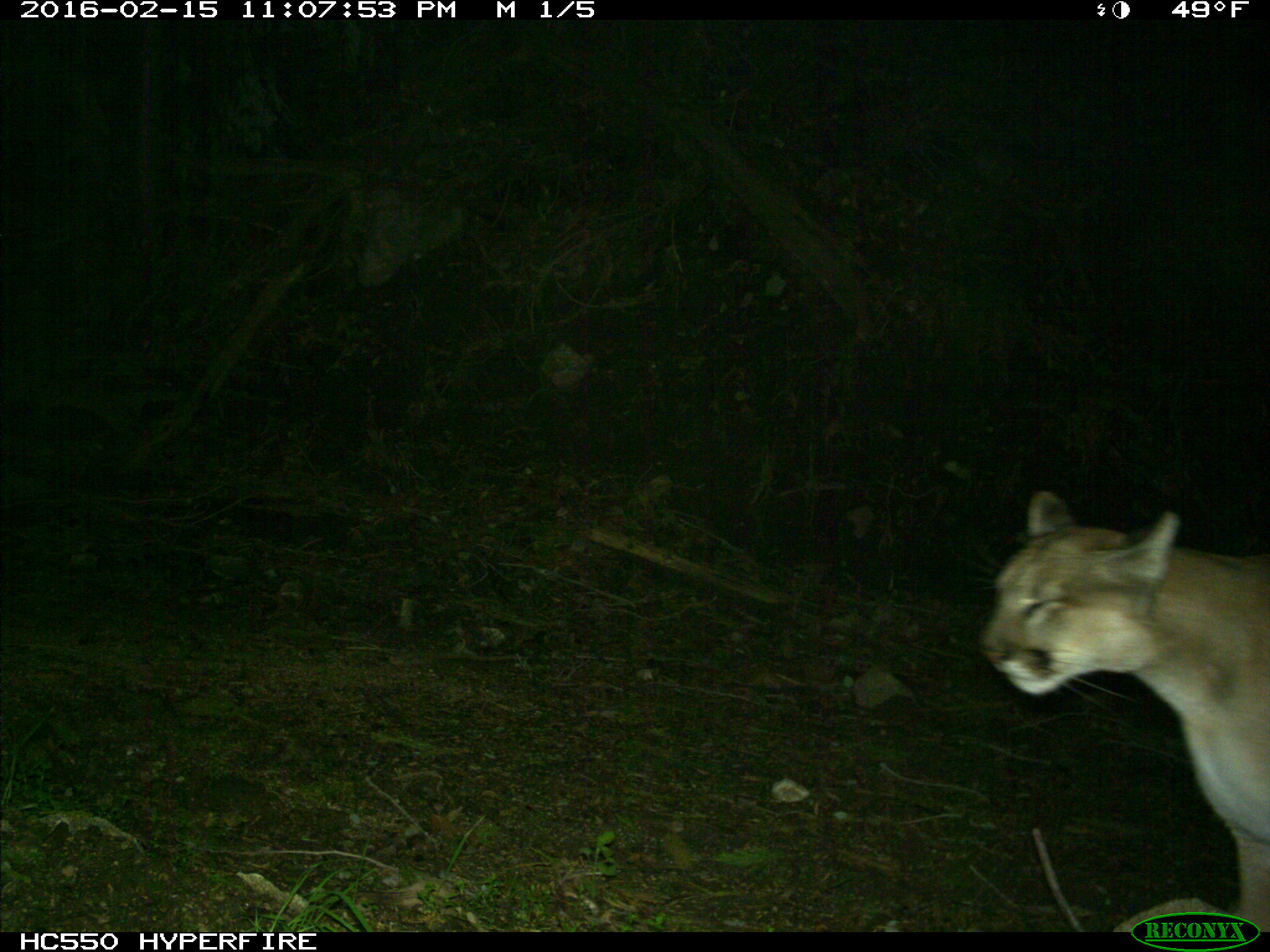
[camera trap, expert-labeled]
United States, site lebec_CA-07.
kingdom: Animalia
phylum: Chordata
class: Mammalia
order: Carnivora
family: Felidae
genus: Puma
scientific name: Puma concolor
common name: mountain lion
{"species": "Puma concolor (mountain lion)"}